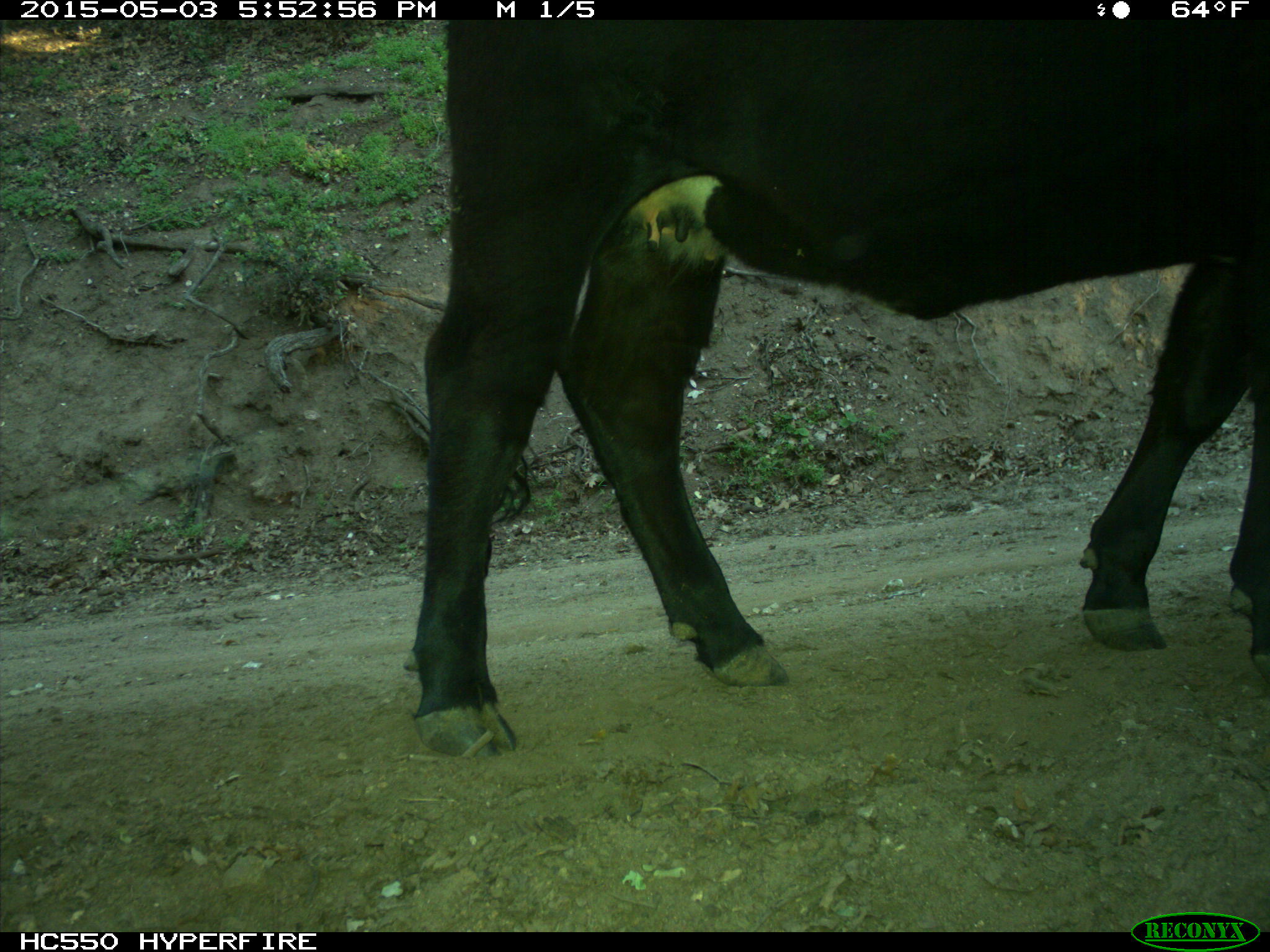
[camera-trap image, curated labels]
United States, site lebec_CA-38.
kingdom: Animalia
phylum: Chordata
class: Mammalia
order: Artiodactyla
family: Bovidae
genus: Bos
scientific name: Bos taurus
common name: domestic cow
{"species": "Bos taurus (domestic cow)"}